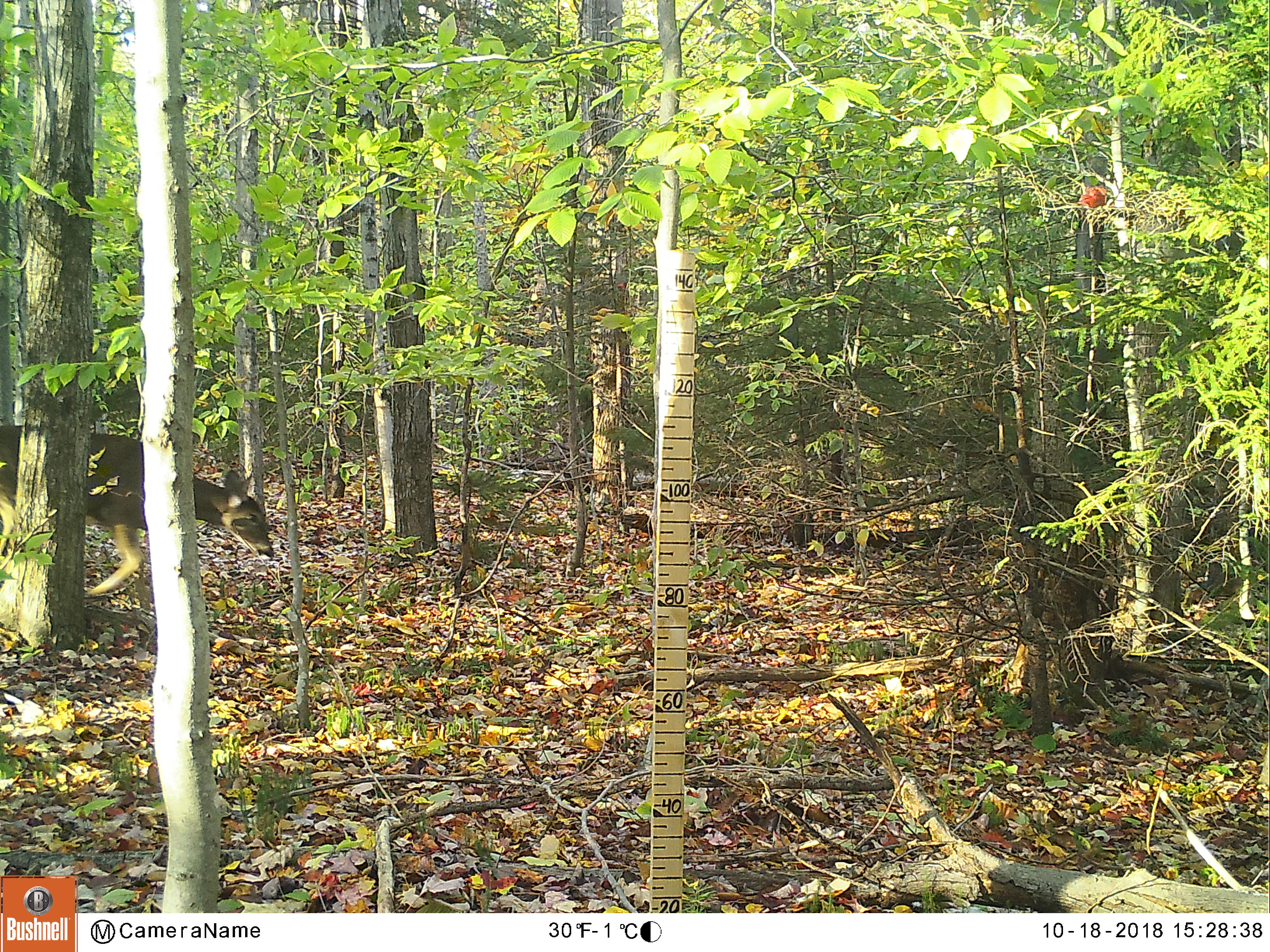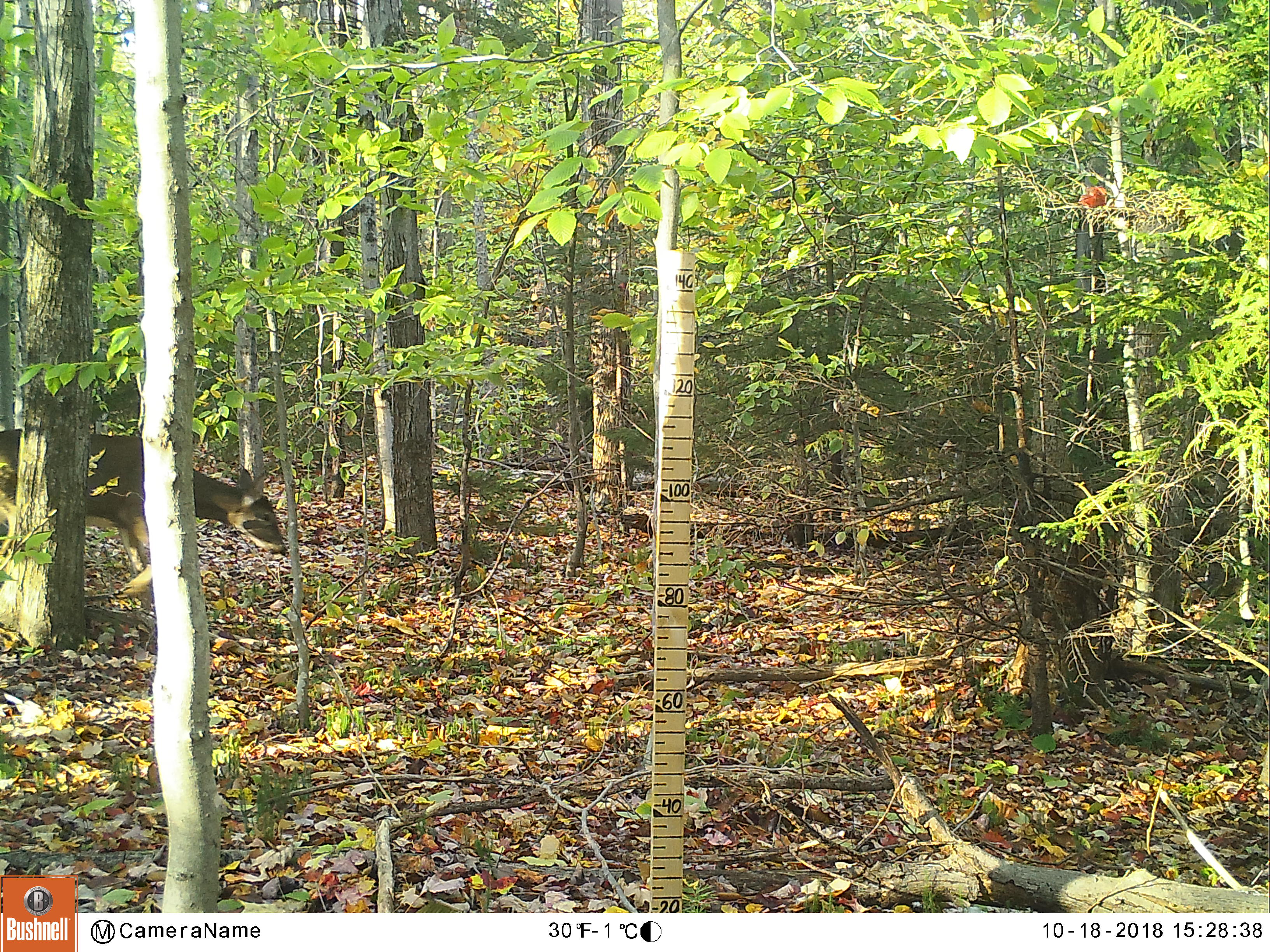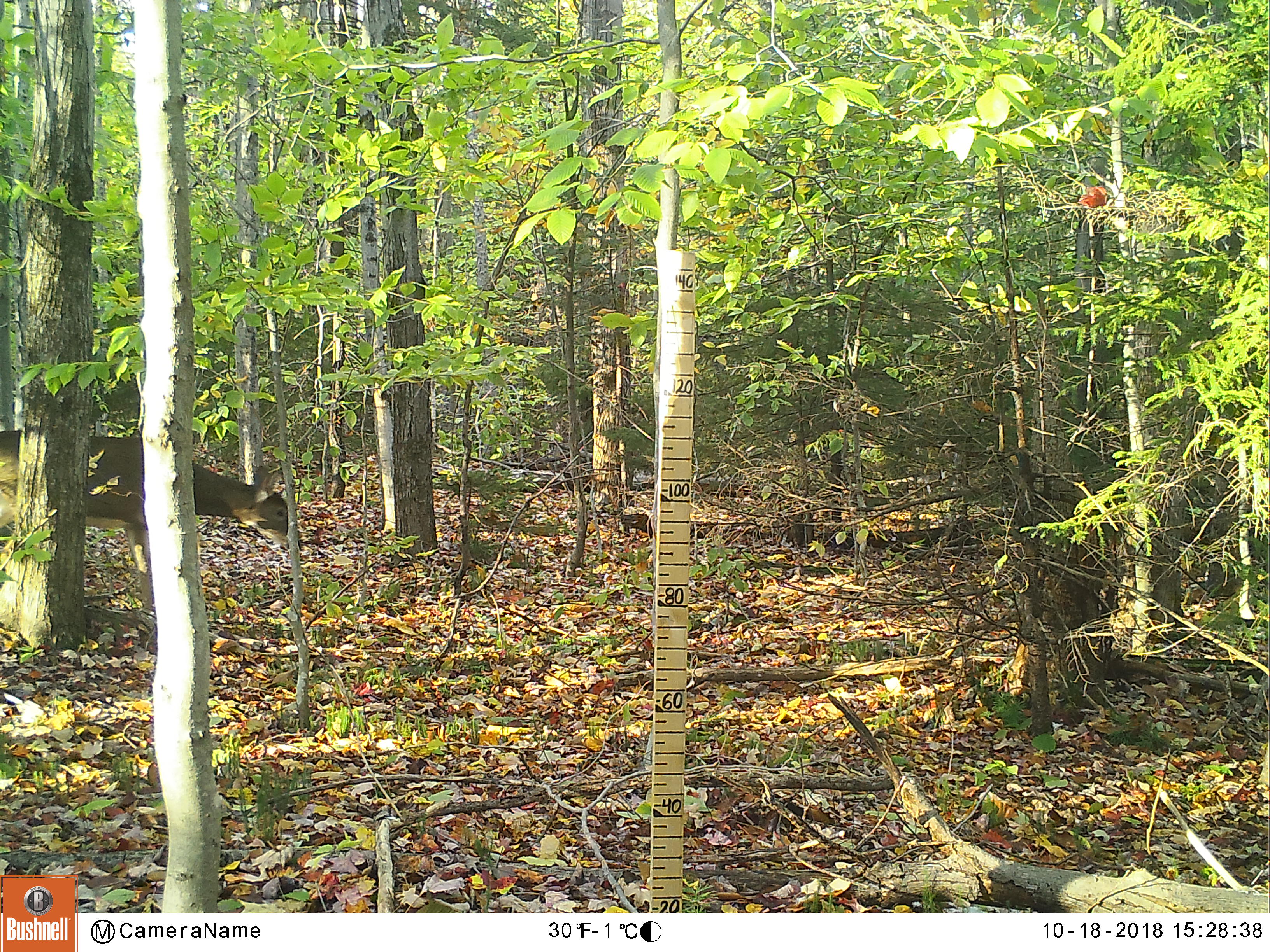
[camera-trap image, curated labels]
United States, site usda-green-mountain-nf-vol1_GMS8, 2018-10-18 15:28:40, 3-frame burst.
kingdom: Animalia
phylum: Chordata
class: Mammalia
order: Artiodactyla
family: Cervidae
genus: Odocoileus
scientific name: Odocoileus virginianus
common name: white-tailed deer